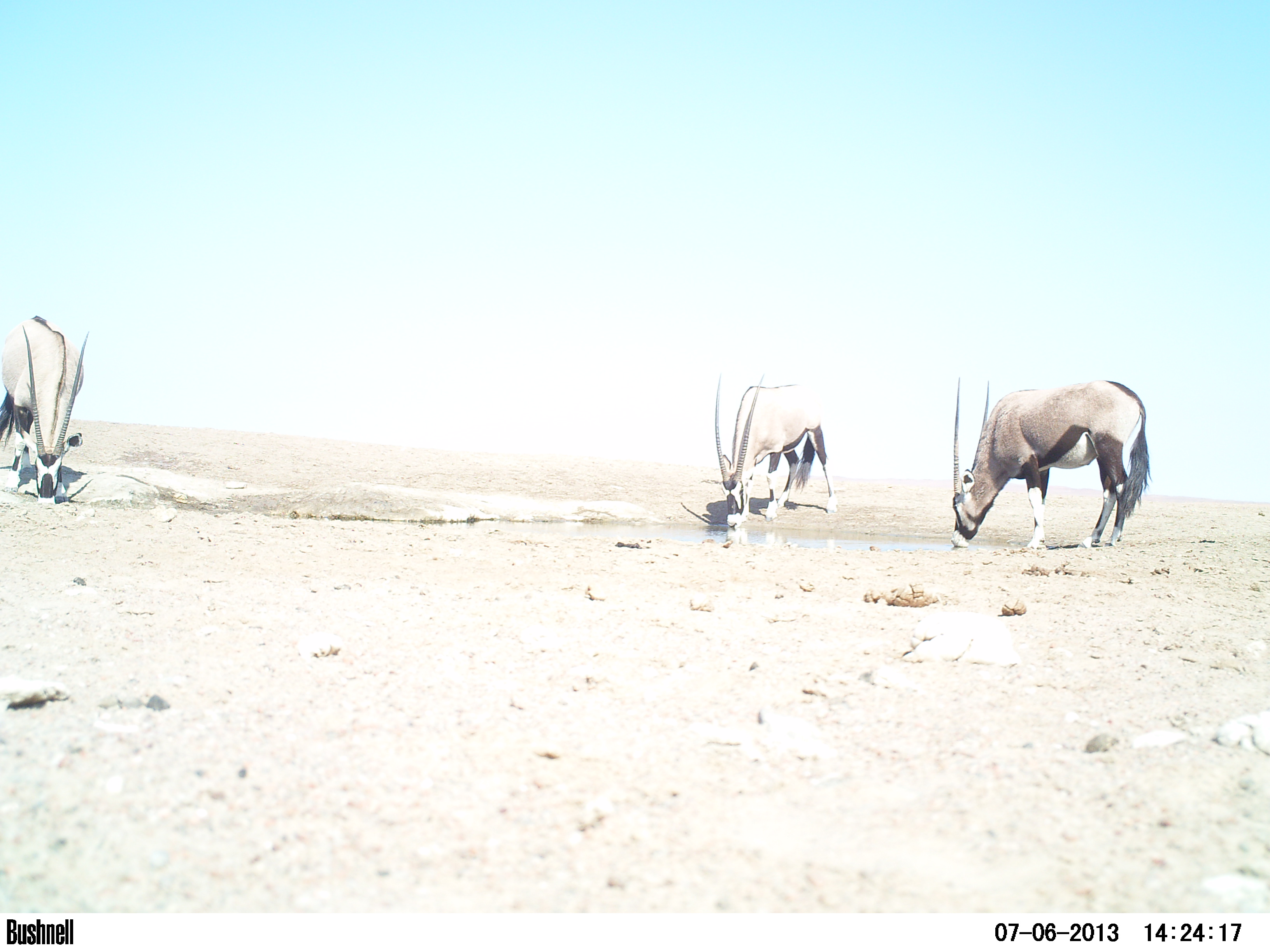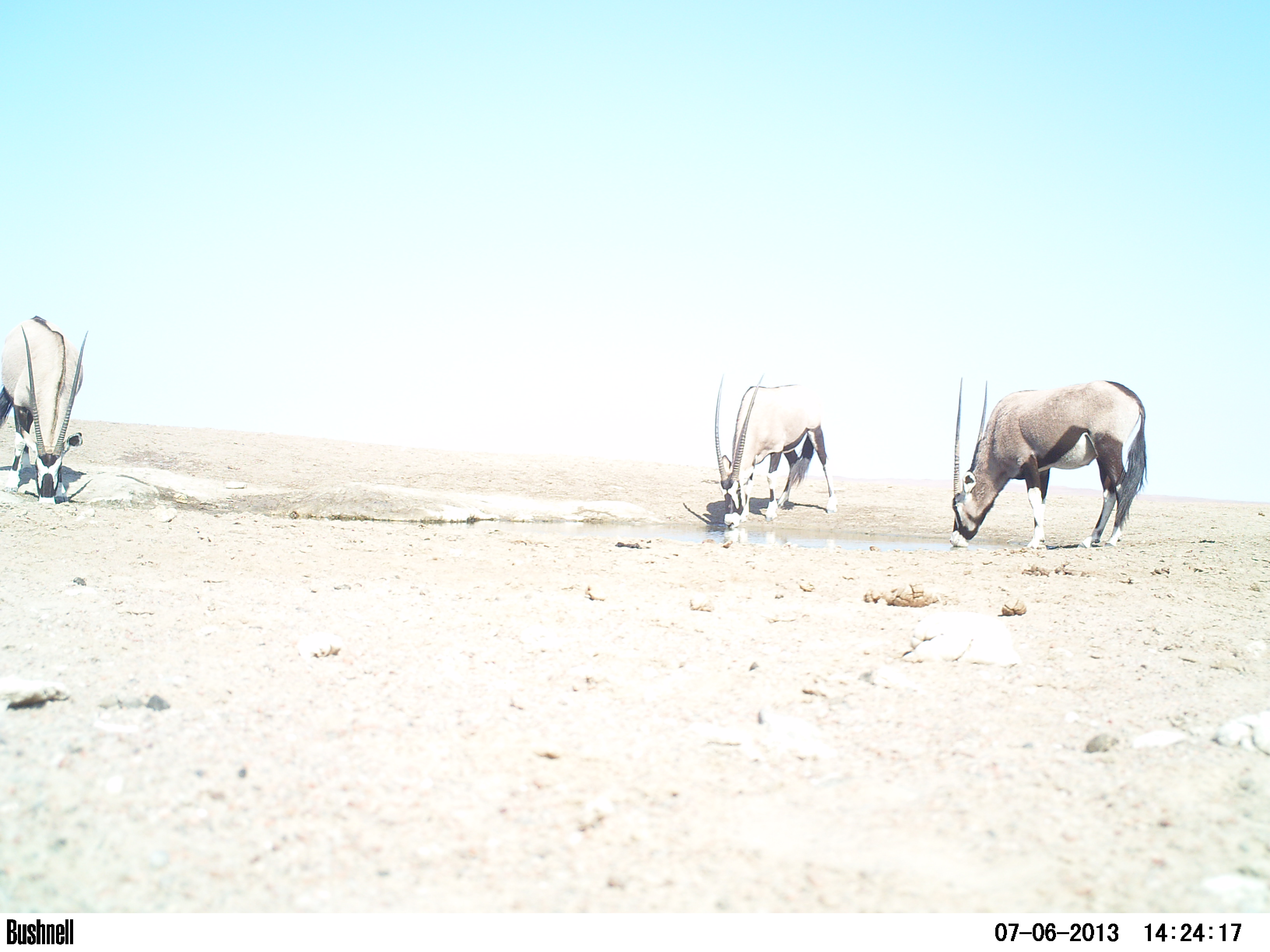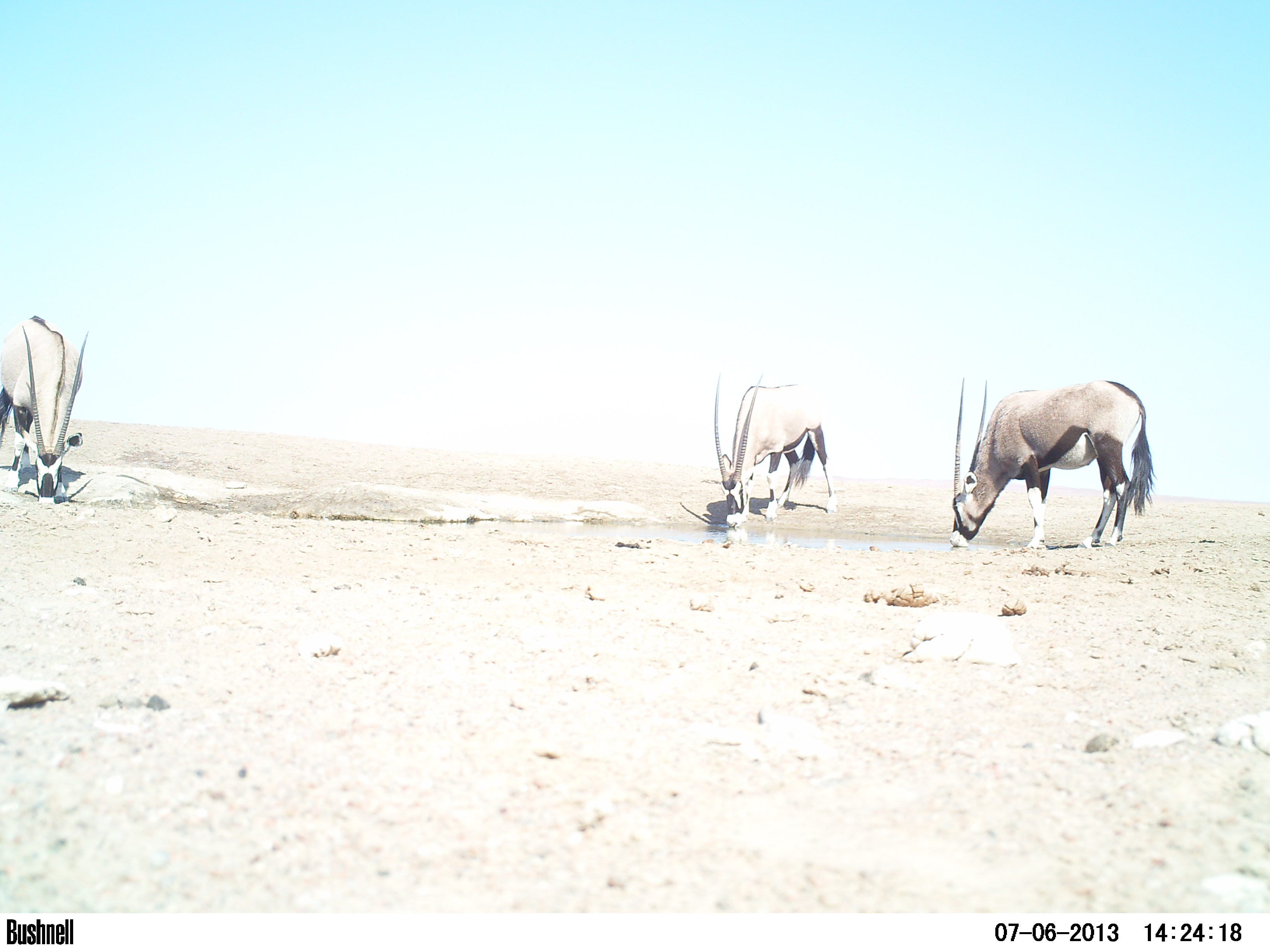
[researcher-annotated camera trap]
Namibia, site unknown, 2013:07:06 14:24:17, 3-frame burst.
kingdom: Animalia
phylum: Chordata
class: Mammalia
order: Artiodactyla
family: Bovidae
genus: Oryx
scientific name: Oryx gazella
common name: gemsbok